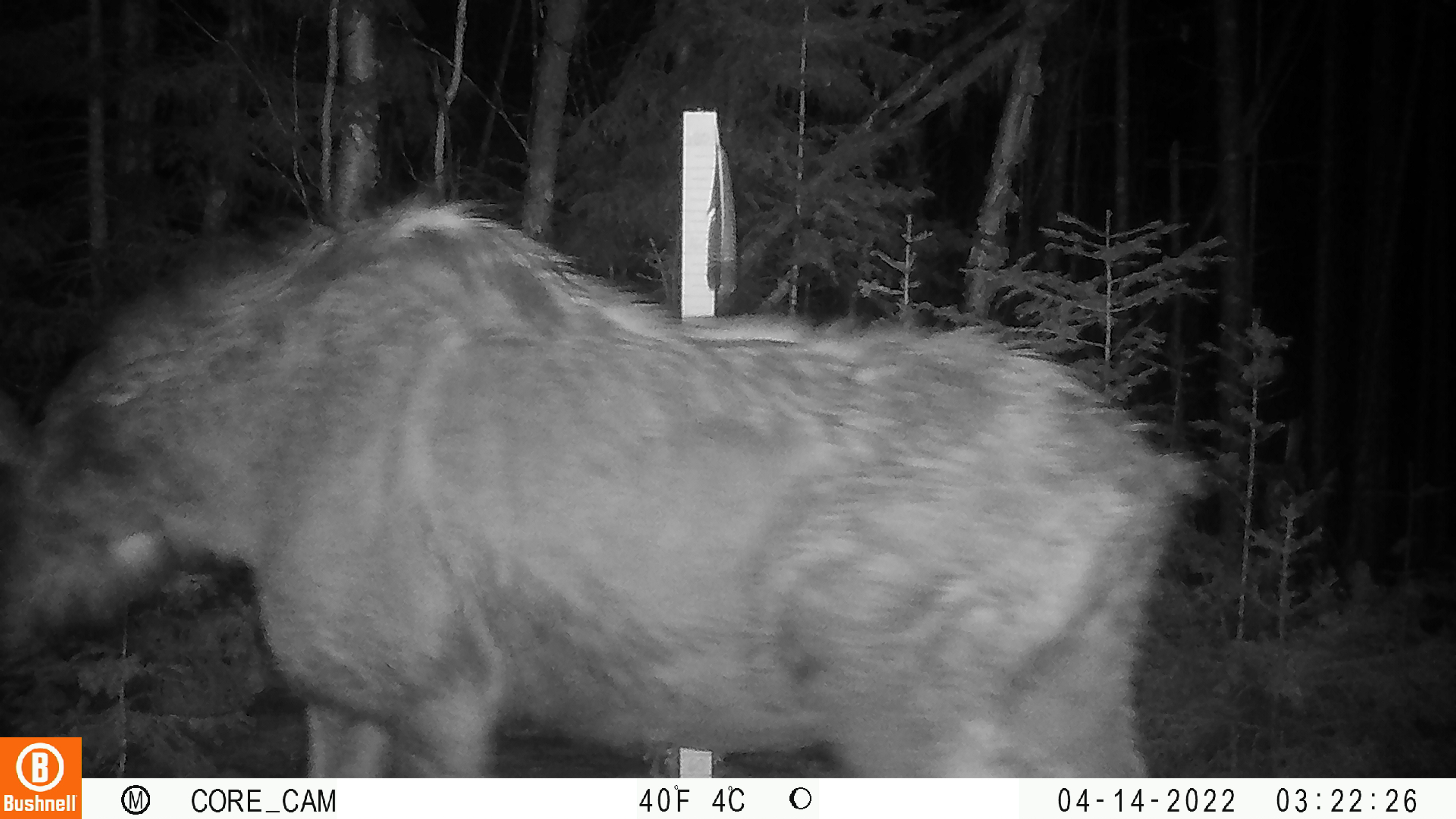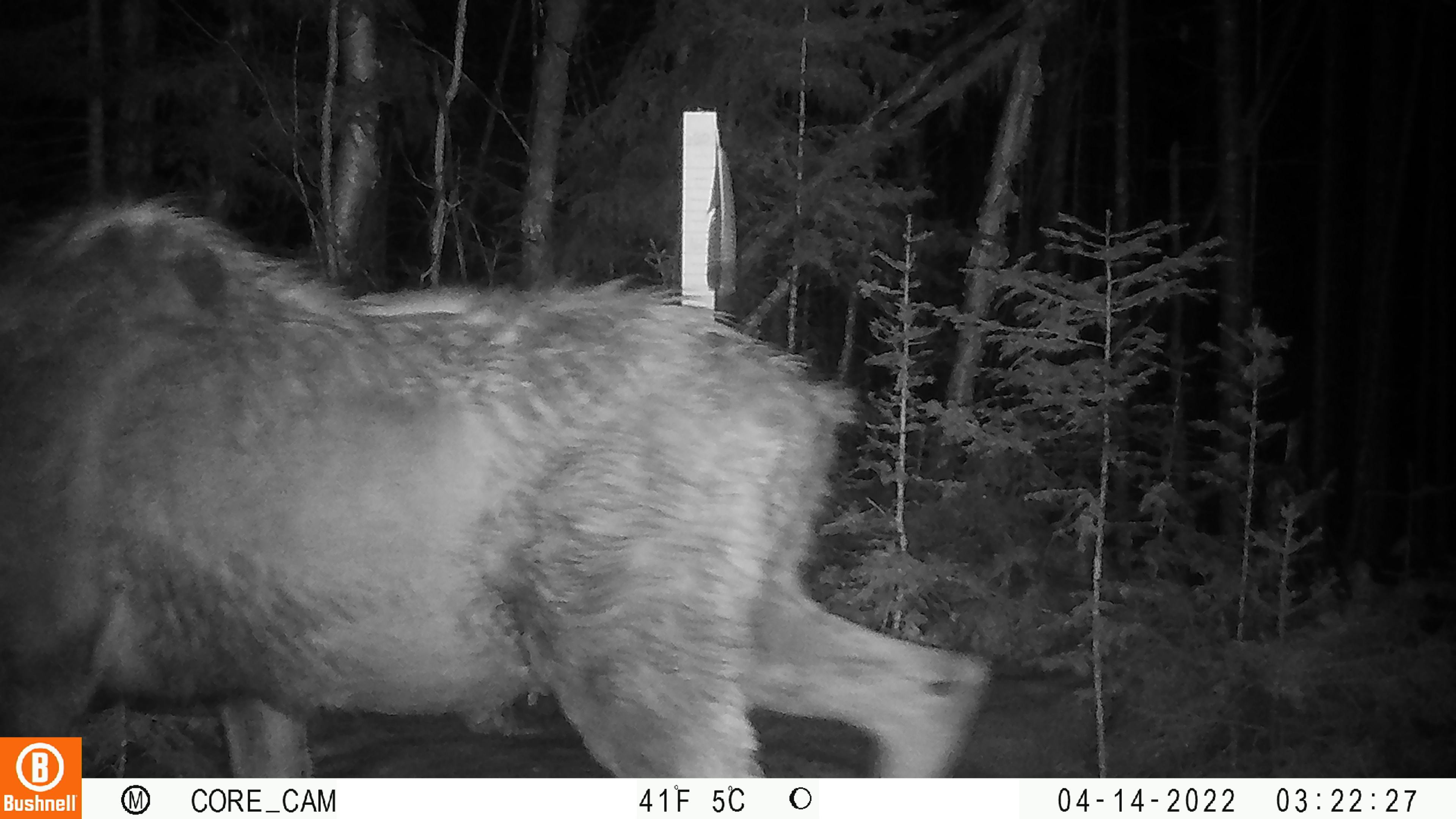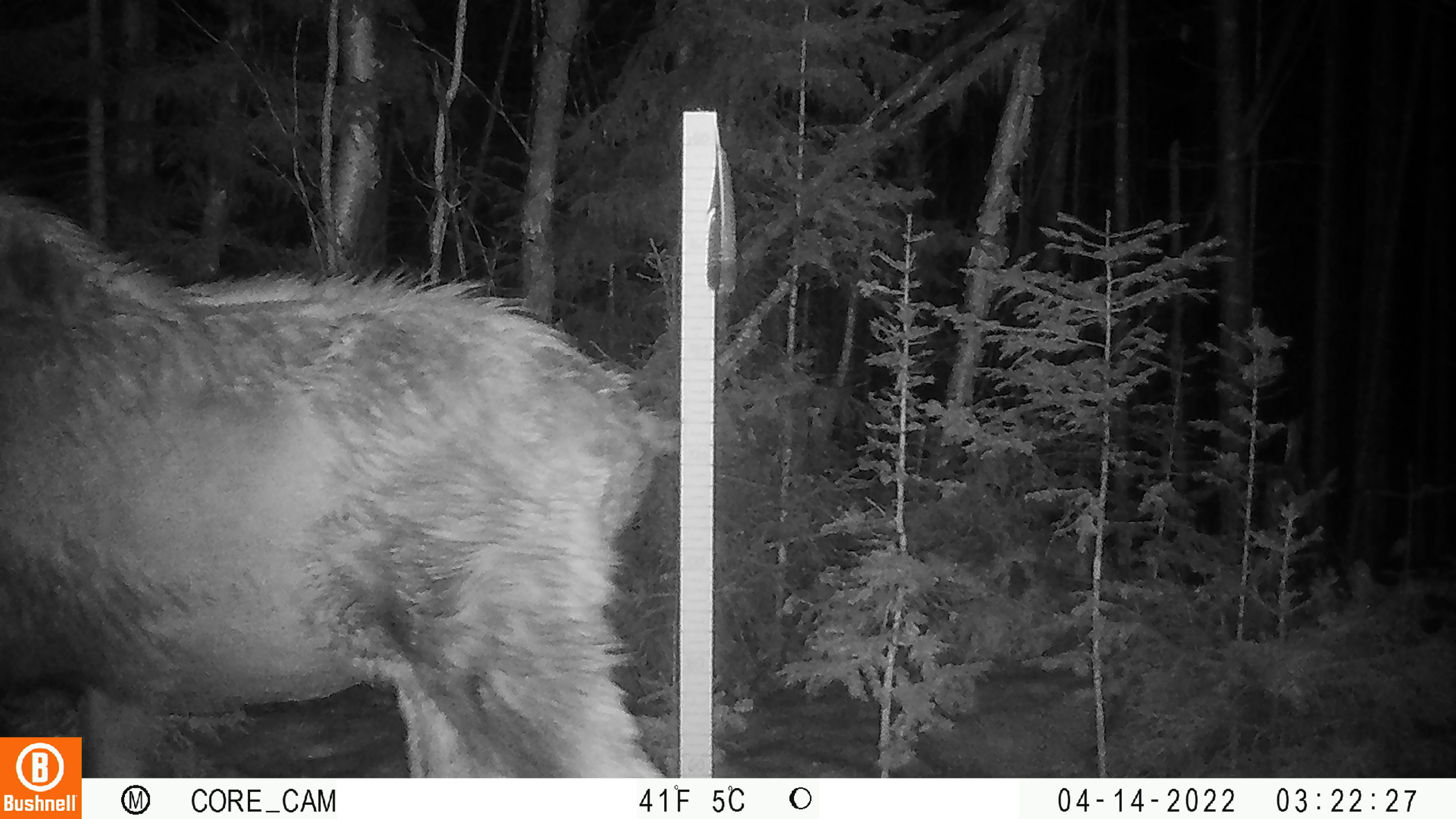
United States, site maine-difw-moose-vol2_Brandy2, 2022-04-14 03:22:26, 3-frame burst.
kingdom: Animalia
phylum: Chordata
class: Mammalia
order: Artiodactyla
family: Cervidae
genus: Alces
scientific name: Alces alces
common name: moose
Moose (Alces alces).